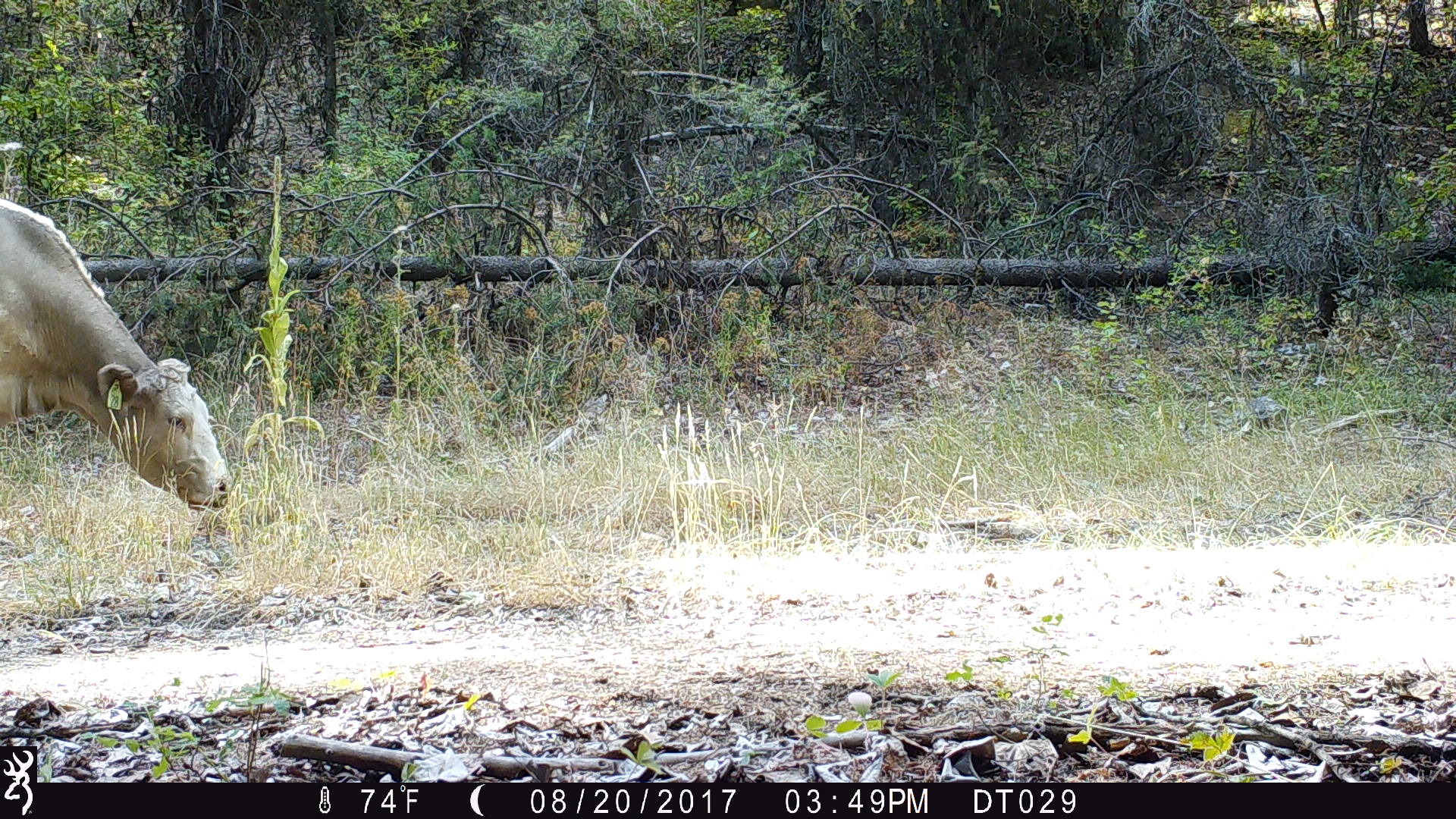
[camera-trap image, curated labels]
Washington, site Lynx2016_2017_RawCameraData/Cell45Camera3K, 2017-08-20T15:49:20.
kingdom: Animalia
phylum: Chordata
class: Mammalia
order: Artiodactyla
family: Bovidae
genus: Bos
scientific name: Bos taurus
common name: domestic cattle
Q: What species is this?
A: Domestic cattle (Bos taurus).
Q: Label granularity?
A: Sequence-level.